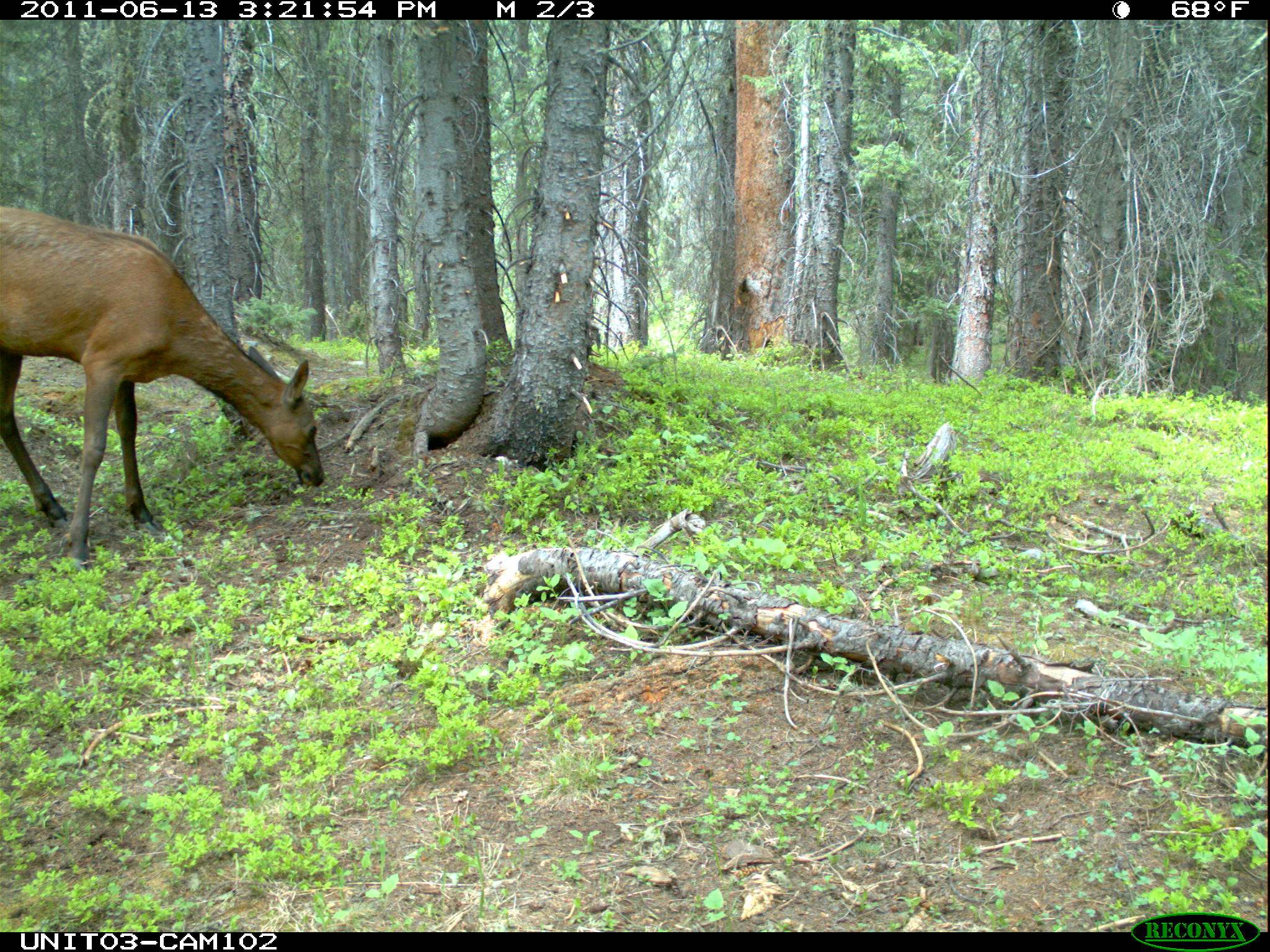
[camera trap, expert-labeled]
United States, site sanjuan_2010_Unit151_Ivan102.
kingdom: Animalia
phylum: Chordata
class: Mammalia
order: Artiodactyla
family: Cervidae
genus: Cervus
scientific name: Cervus elaphus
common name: red deer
Cervus elaphus (red deer).